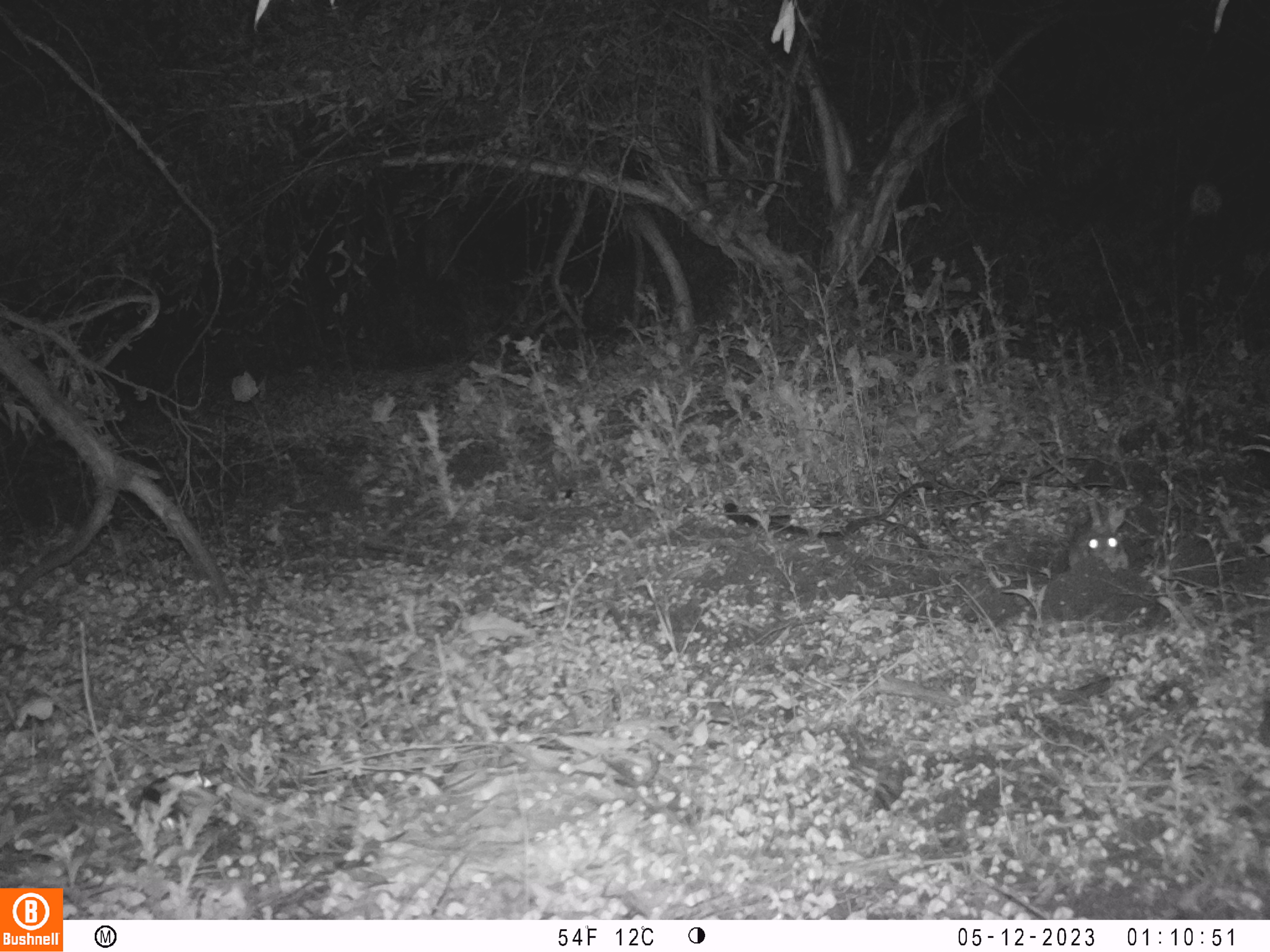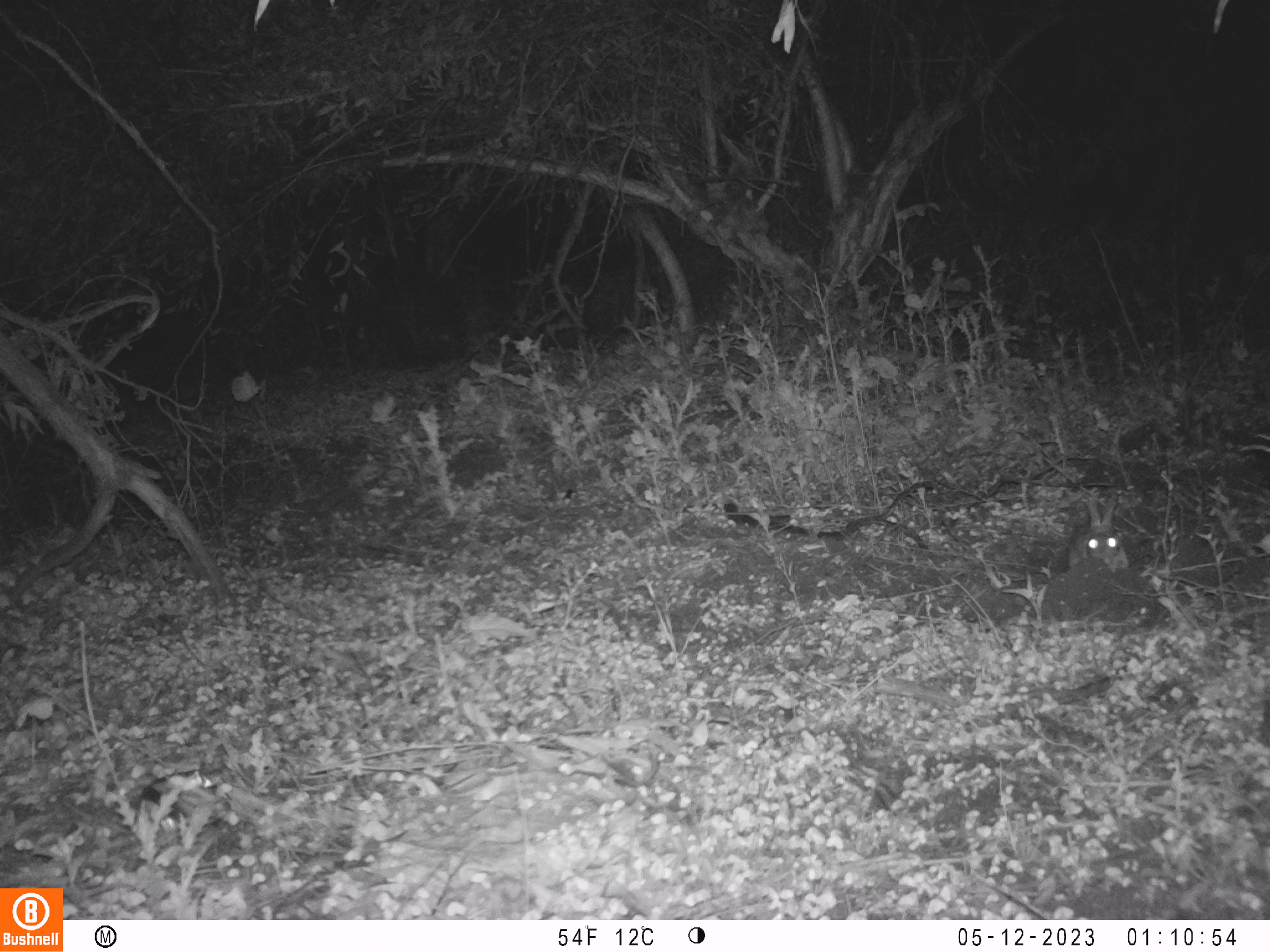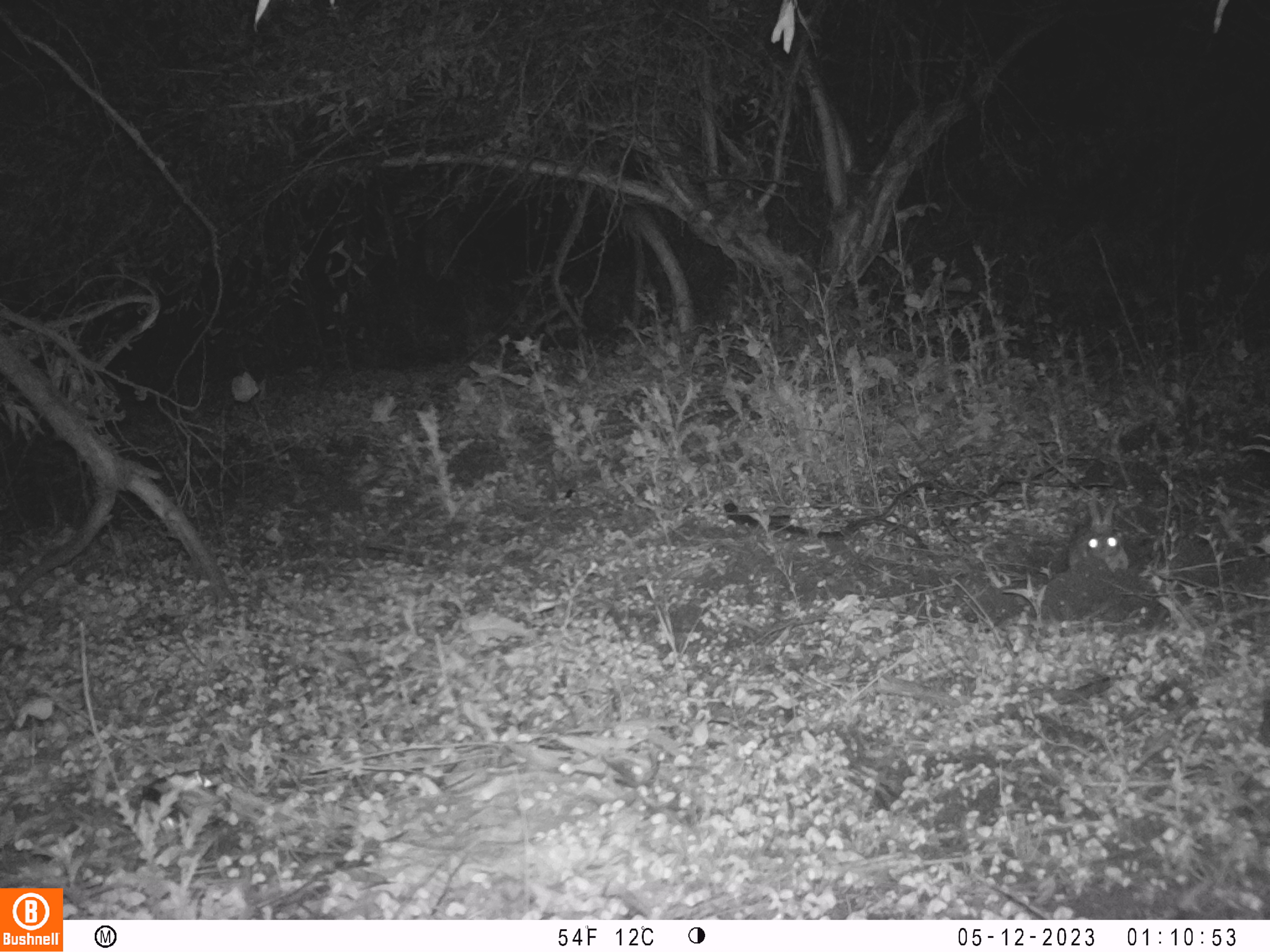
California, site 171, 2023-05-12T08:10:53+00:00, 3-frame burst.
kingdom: Animalia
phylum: Chordata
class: Mammalia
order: Lagomorpha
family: Leporidae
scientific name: Leporidae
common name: rabbit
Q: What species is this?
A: Rabbit (Leporidae).